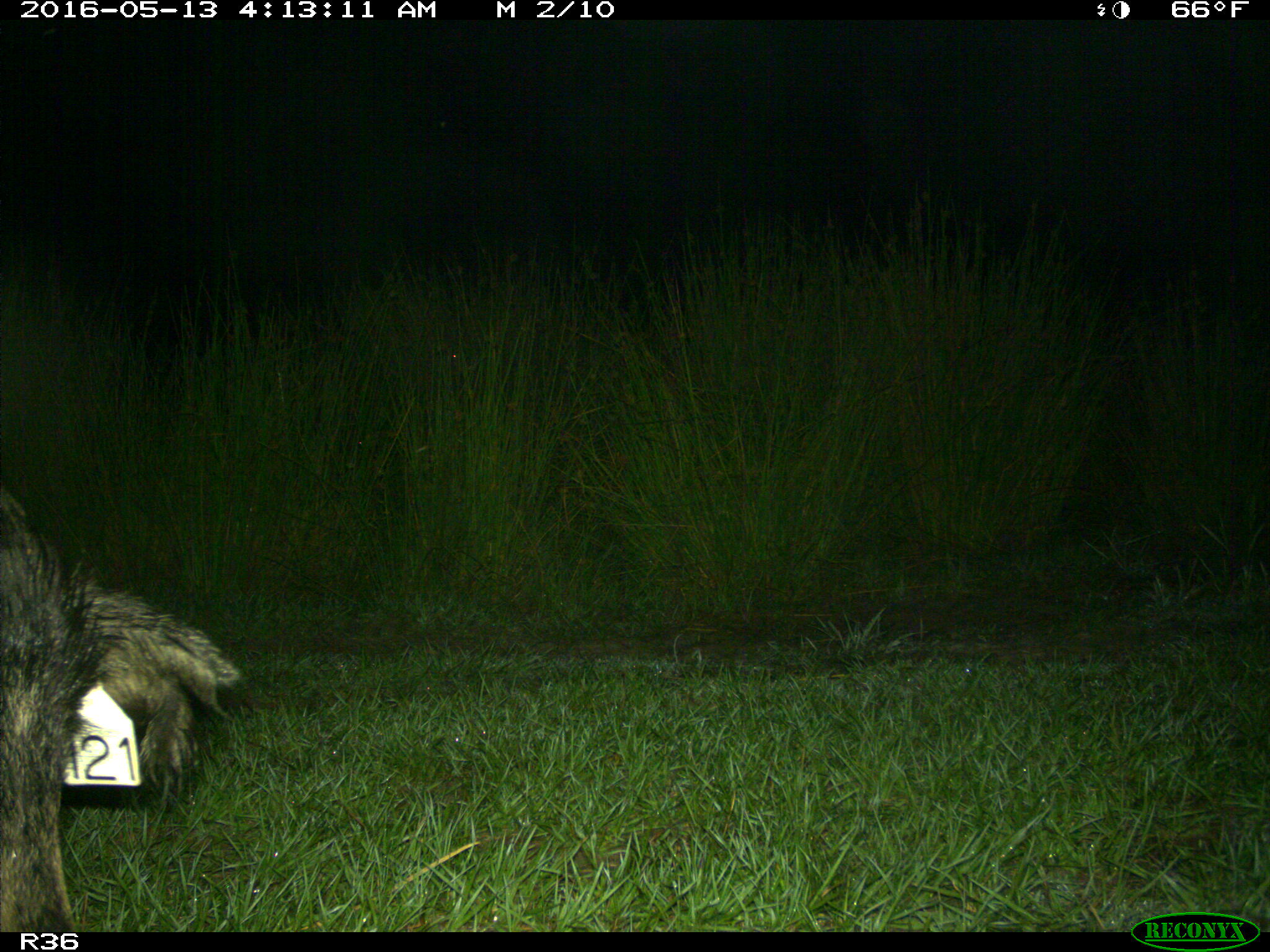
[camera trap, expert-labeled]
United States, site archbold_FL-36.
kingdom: Animalia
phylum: Chordata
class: Mammalia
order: Artiodactyla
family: Suidae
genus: Sus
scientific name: Sus scrofa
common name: wild boar